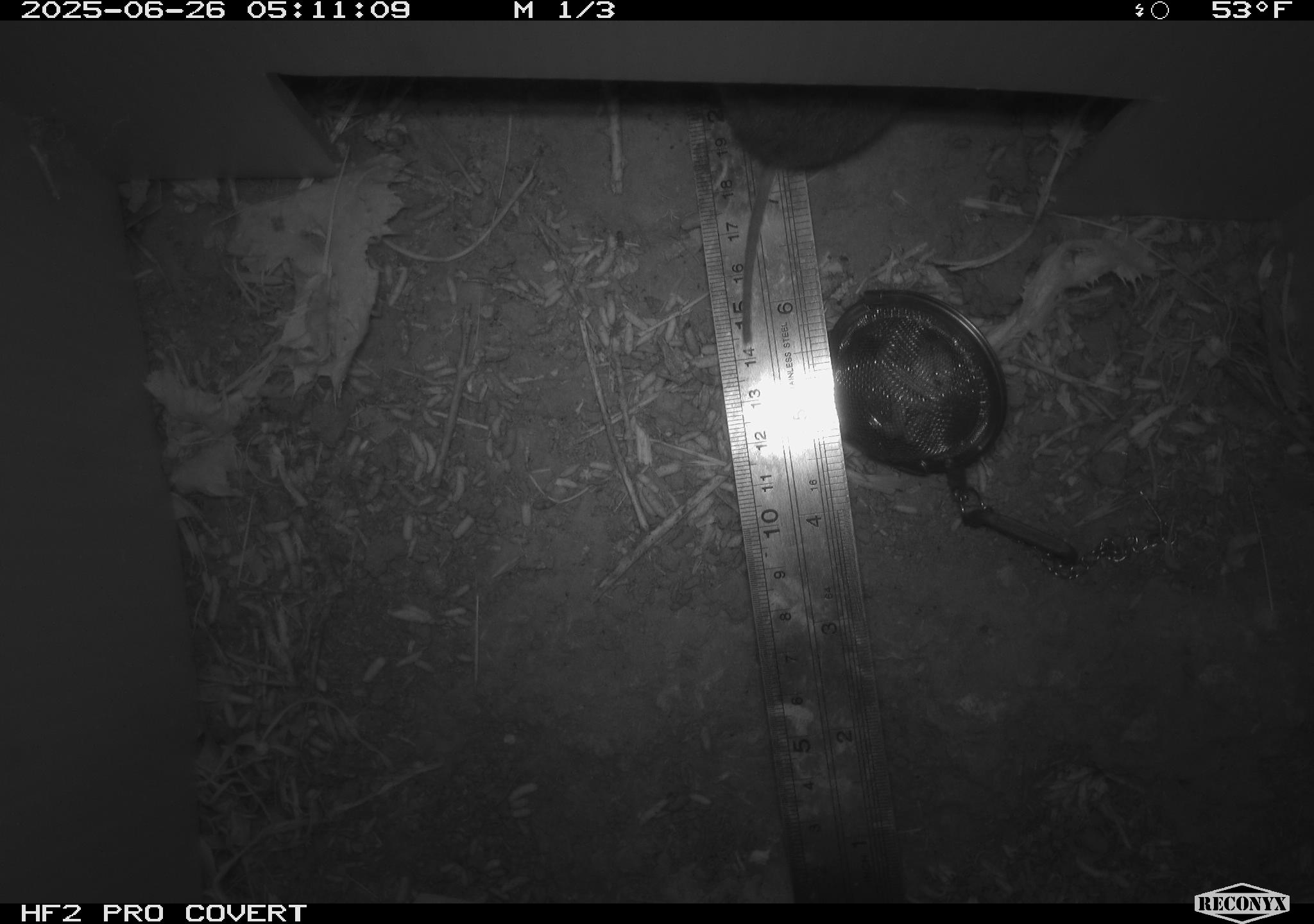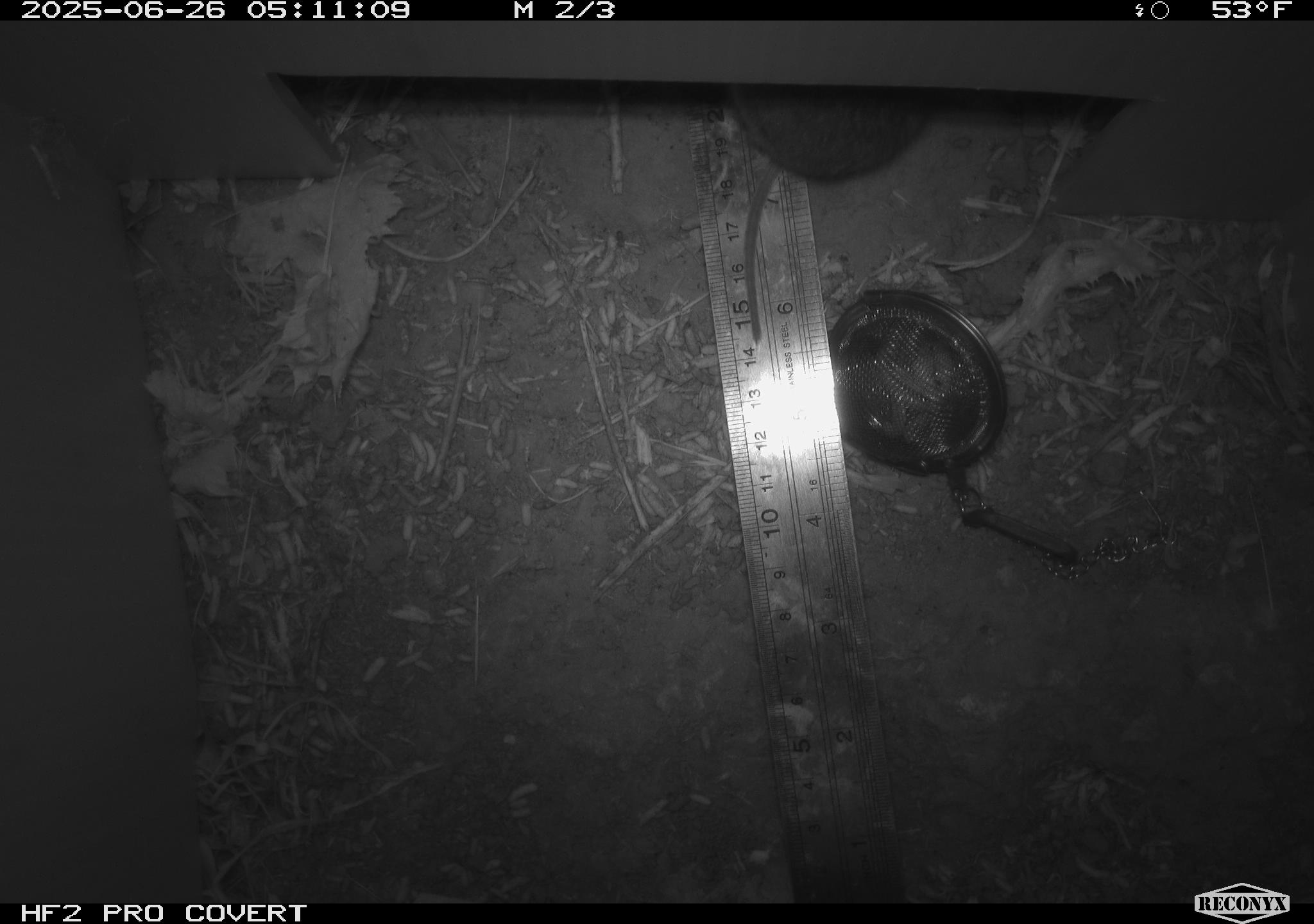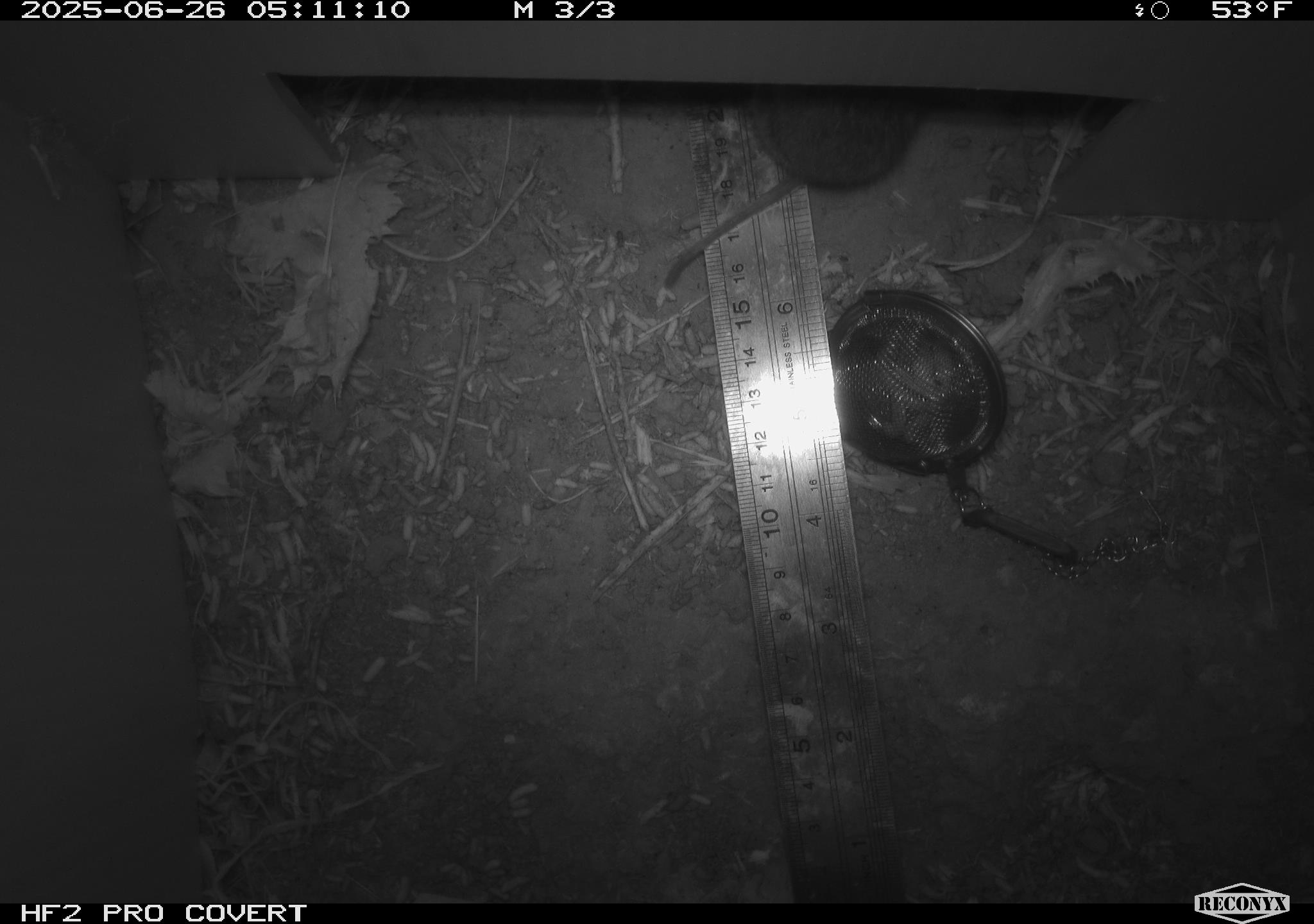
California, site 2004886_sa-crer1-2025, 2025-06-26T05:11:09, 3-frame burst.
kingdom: Animalia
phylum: Chordata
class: Mammalia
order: Rodentia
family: Cricetidae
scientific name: Arvicolinae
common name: voles, lemmings, and muskrats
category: arvicolinae subfamily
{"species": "arvicolinae subfamily (voles, lemmings, and muskrats) (Arvicolinae)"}